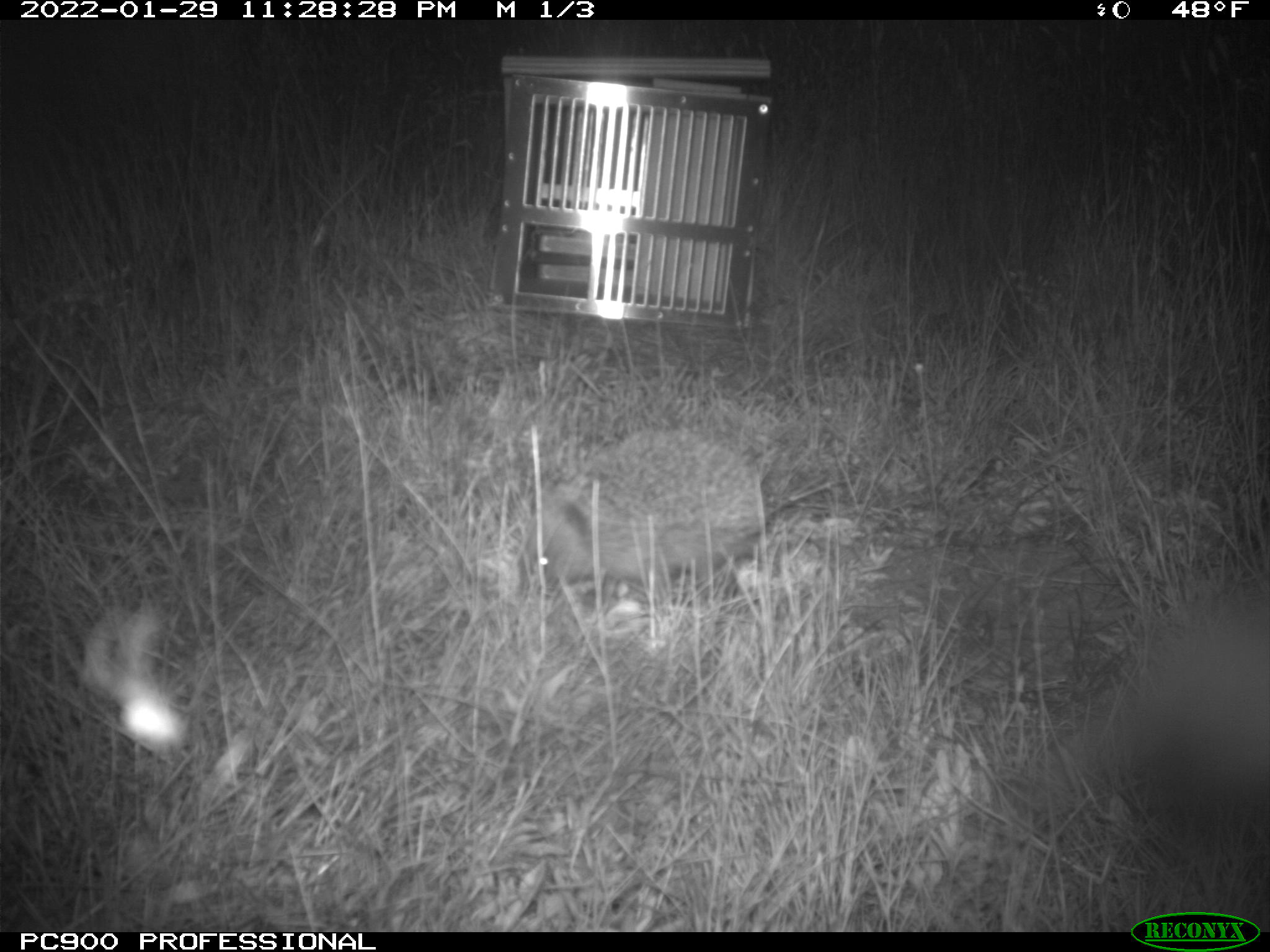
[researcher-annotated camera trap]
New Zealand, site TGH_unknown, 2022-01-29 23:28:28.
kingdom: Animalia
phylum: Chordata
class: Mammalia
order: Eulipotyphla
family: Erinaceidae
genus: Erinaceus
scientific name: Erinaceus europaeus europaeus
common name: european hedgehog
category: hedgehog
Hedgehog (european hedgehog) (Erinaceus europaeus europaeus).